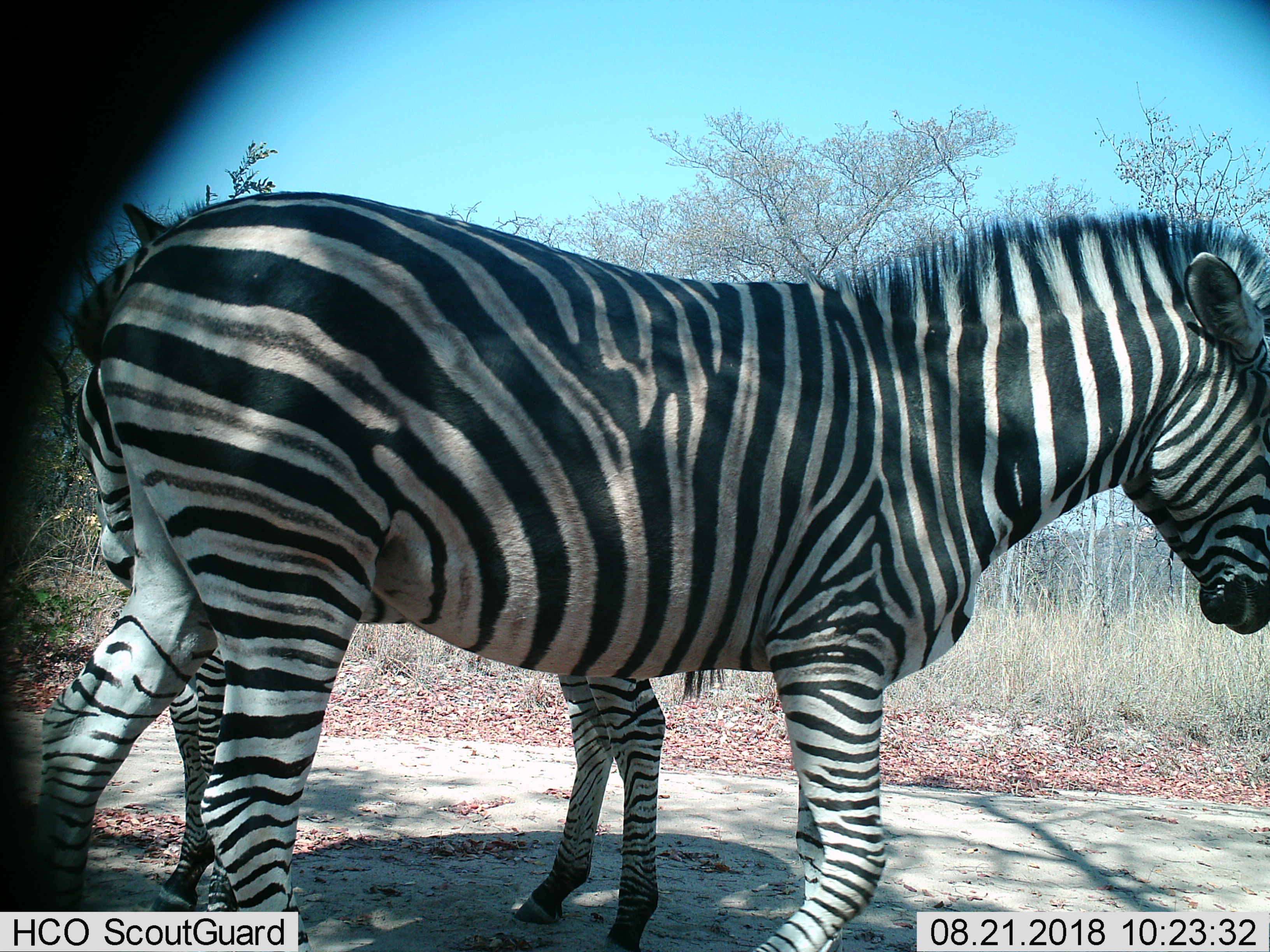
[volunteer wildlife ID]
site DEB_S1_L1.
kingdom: Animalia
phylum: Chordata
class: Mammalia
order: Perissodactyla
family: Equidae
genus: Equus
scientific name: Equus quagga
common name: plains zebra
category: zebraplains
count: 2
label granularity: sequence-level